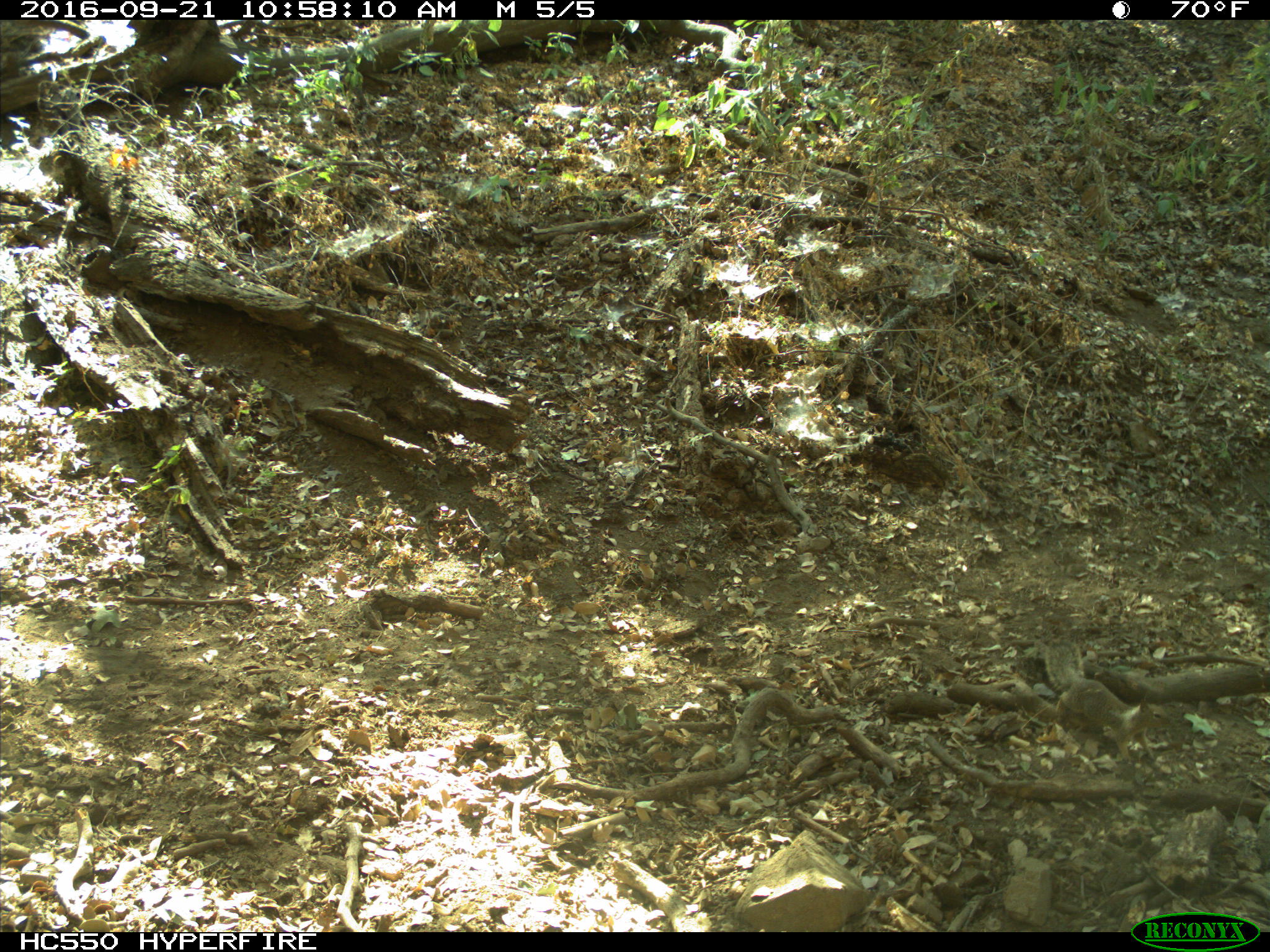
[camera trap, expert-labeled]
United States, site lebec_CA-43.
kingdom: Animalia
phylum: Chordata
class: Mammalia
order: Rodentia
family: Sciuridae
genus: Otospermophilus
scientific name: Otospermophilus beecheyi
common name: california ground squirrel